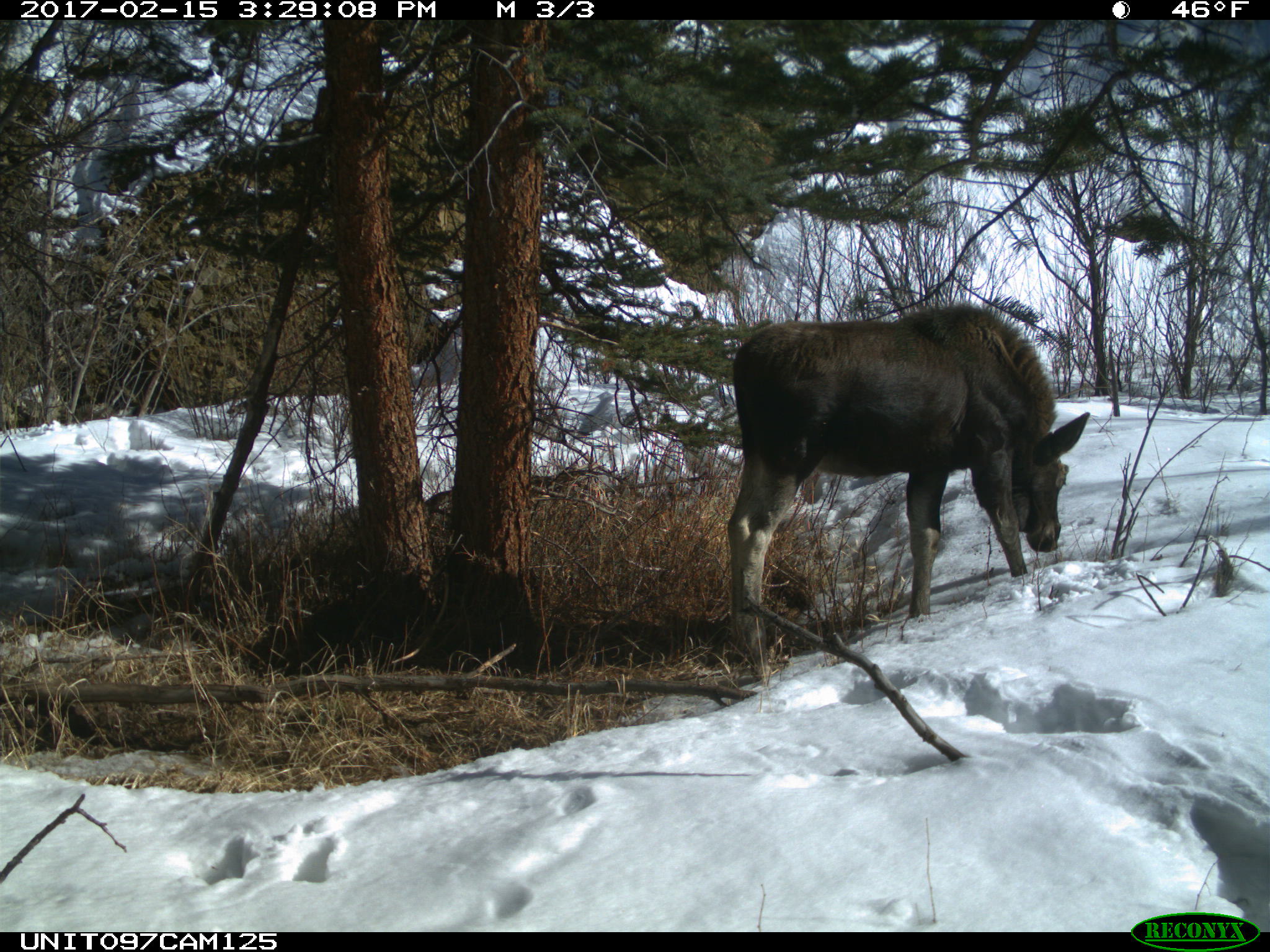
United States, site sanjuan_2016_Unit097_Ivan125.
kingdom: Animalia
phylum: Chordata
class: Mammalia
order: Artiodactyla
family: Cervidae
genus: Alces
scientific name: Alces alces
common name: moose